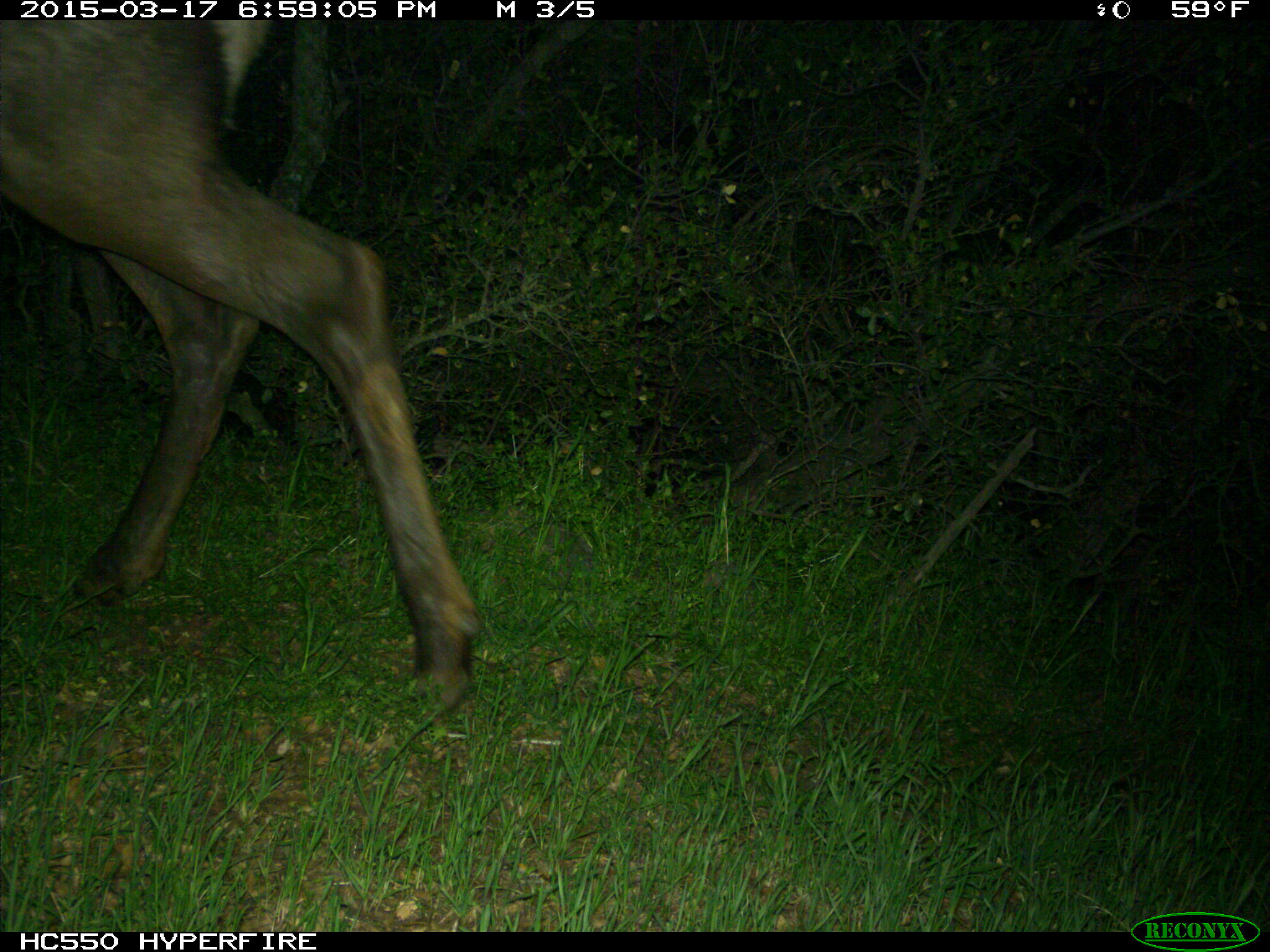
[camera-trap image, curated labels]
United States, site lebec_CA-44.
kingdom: Animalia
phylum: Chordata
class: Mammalia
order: Artiodactyla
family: Cervidae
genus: Cervus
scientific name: Cervus canadensis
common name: elk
Cervus canadensis (elk).